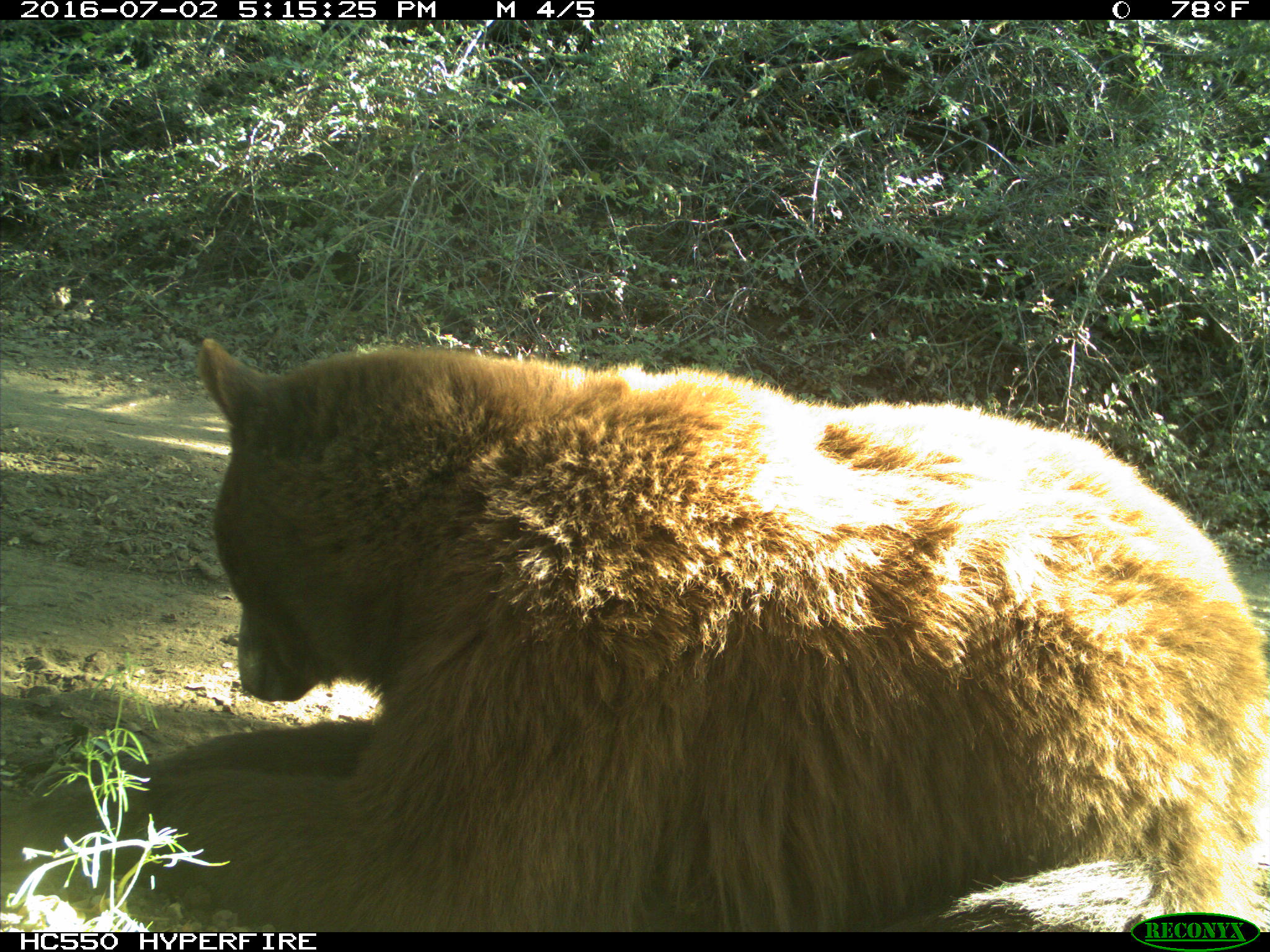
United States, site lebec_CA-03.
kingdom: Animalia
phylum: Chordata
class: Mammalia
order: Carnivora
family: Ursidae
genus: Ursus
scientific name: Ursus americanus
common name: american black bear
Ursus americanus (american black bear).